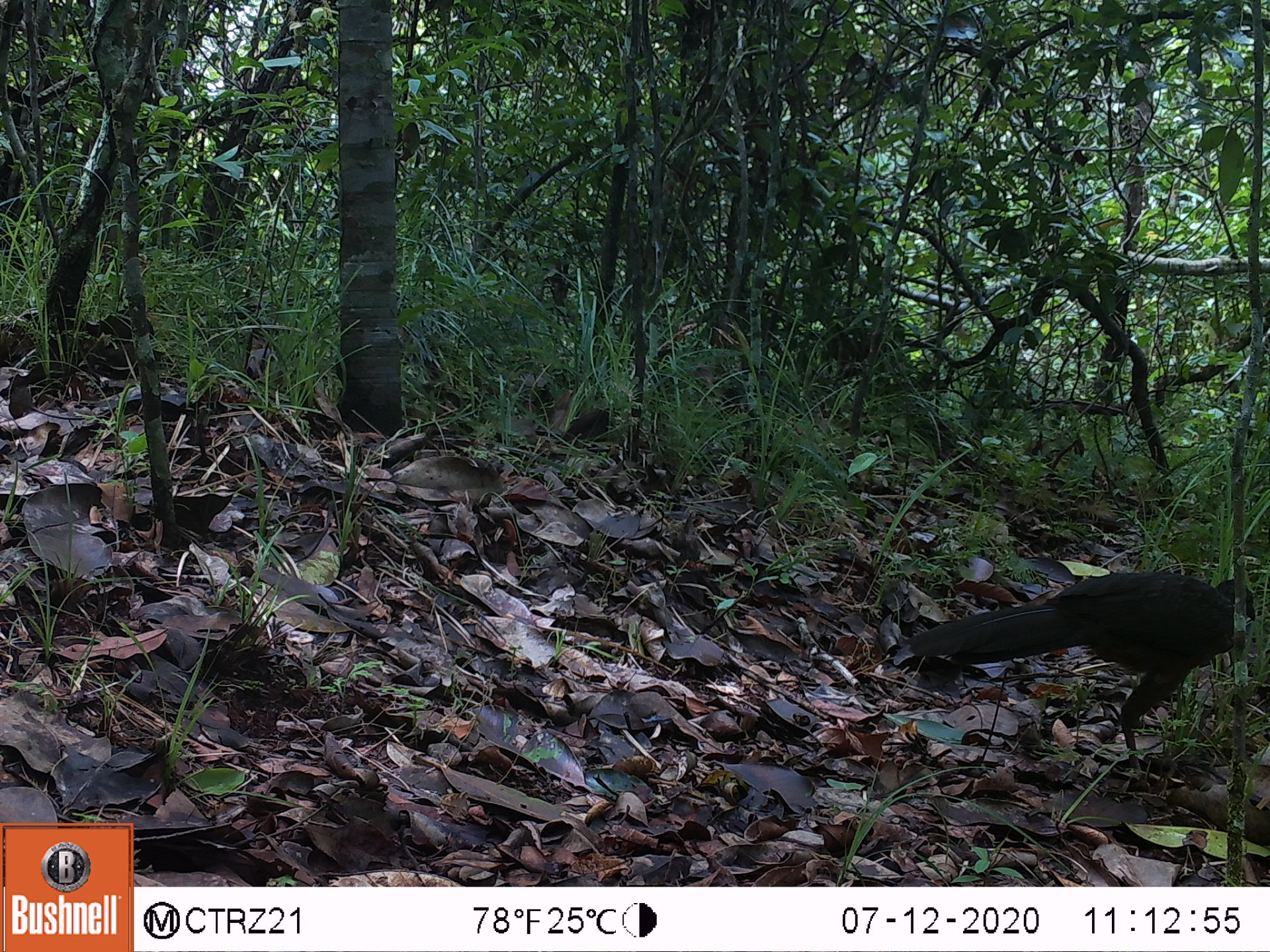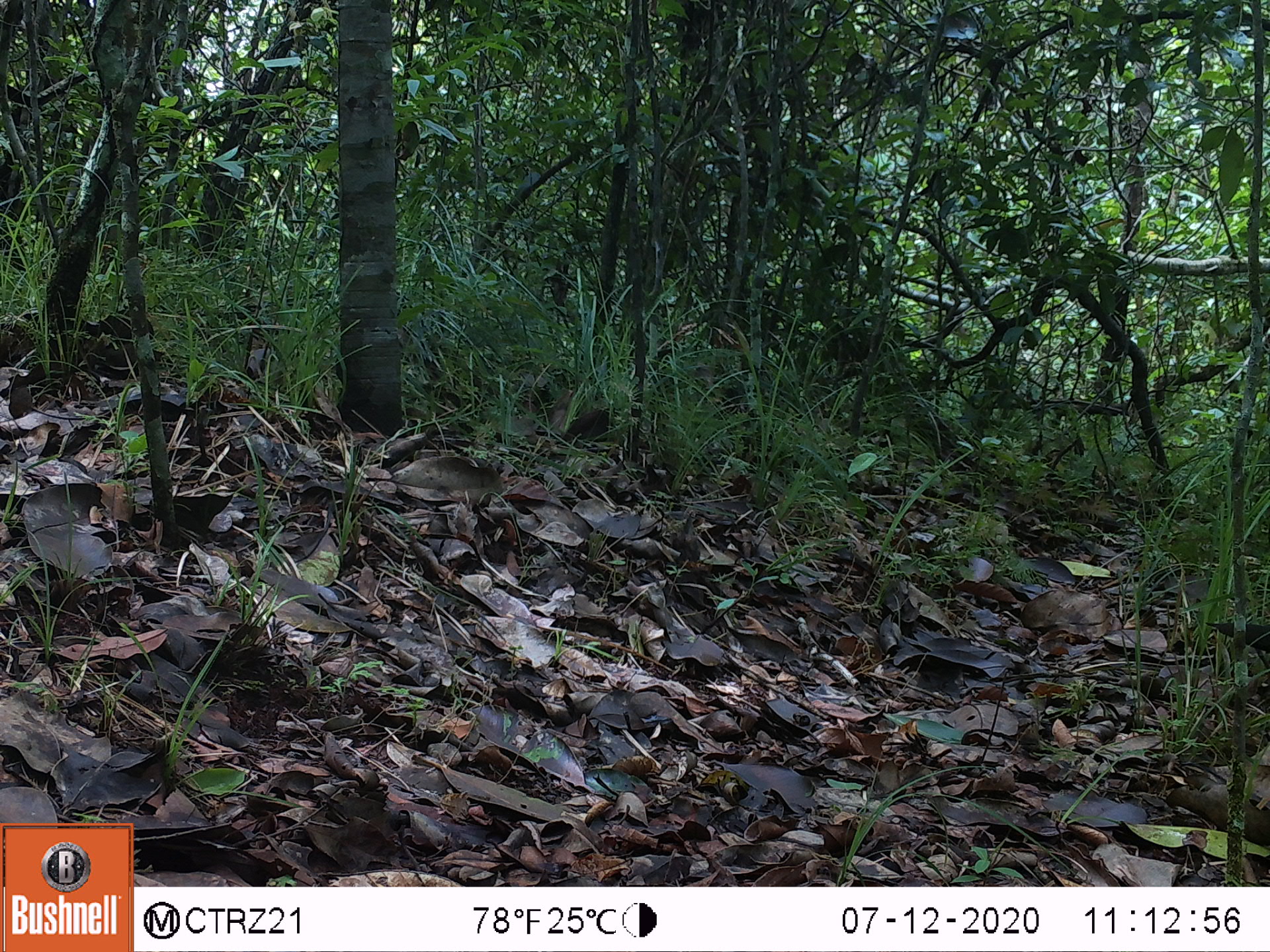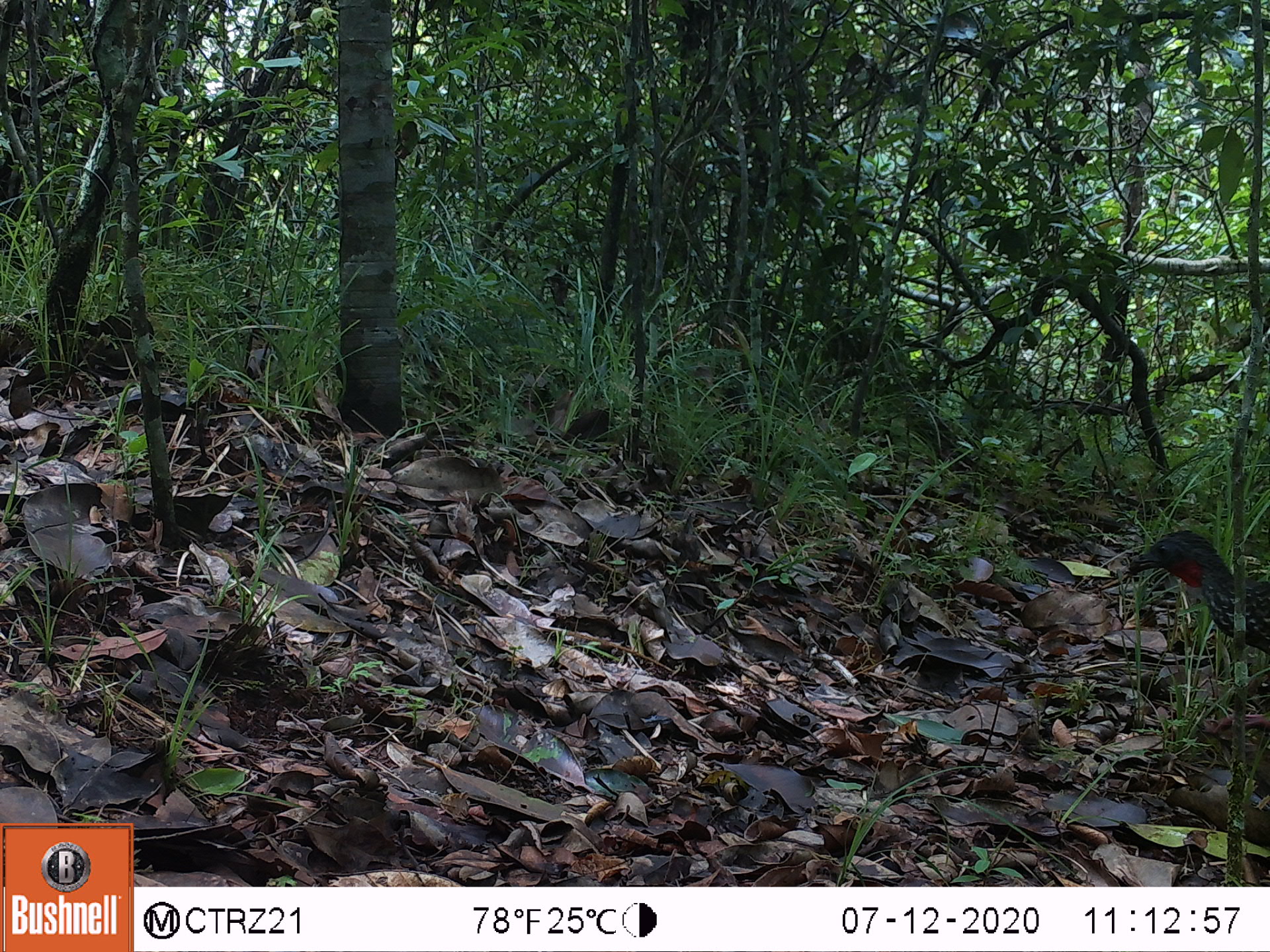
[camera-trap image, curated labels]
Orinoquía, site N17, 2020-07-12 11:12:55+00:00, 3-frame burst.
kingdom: Animalia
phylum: Chordata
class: Aves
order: Galliformes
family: Cracidae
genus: Penelope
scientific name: Penelope jacquacu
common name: spix's guan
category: spixs guan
Spixs guan (spix's guan) (Penelope jacquacu).